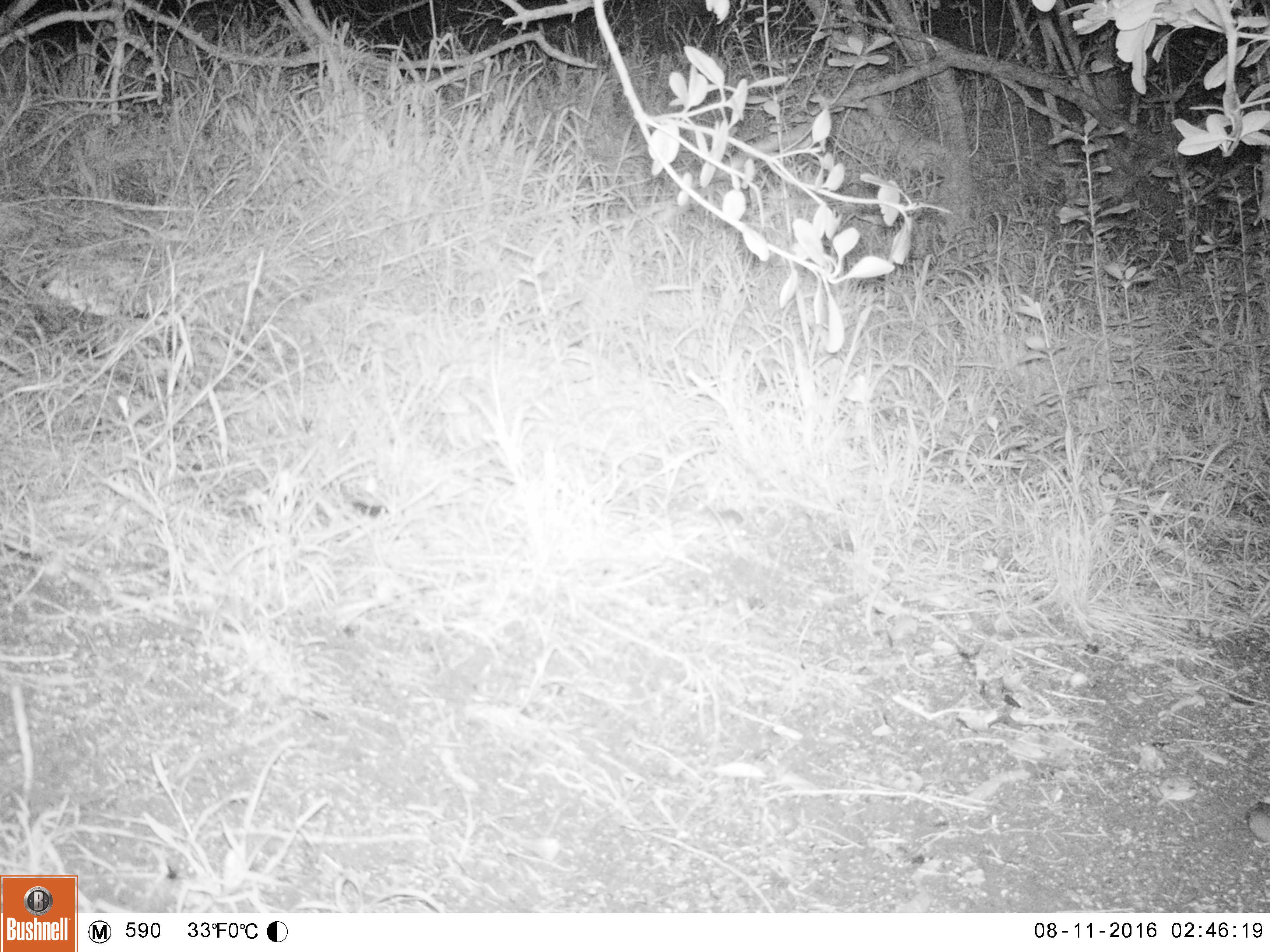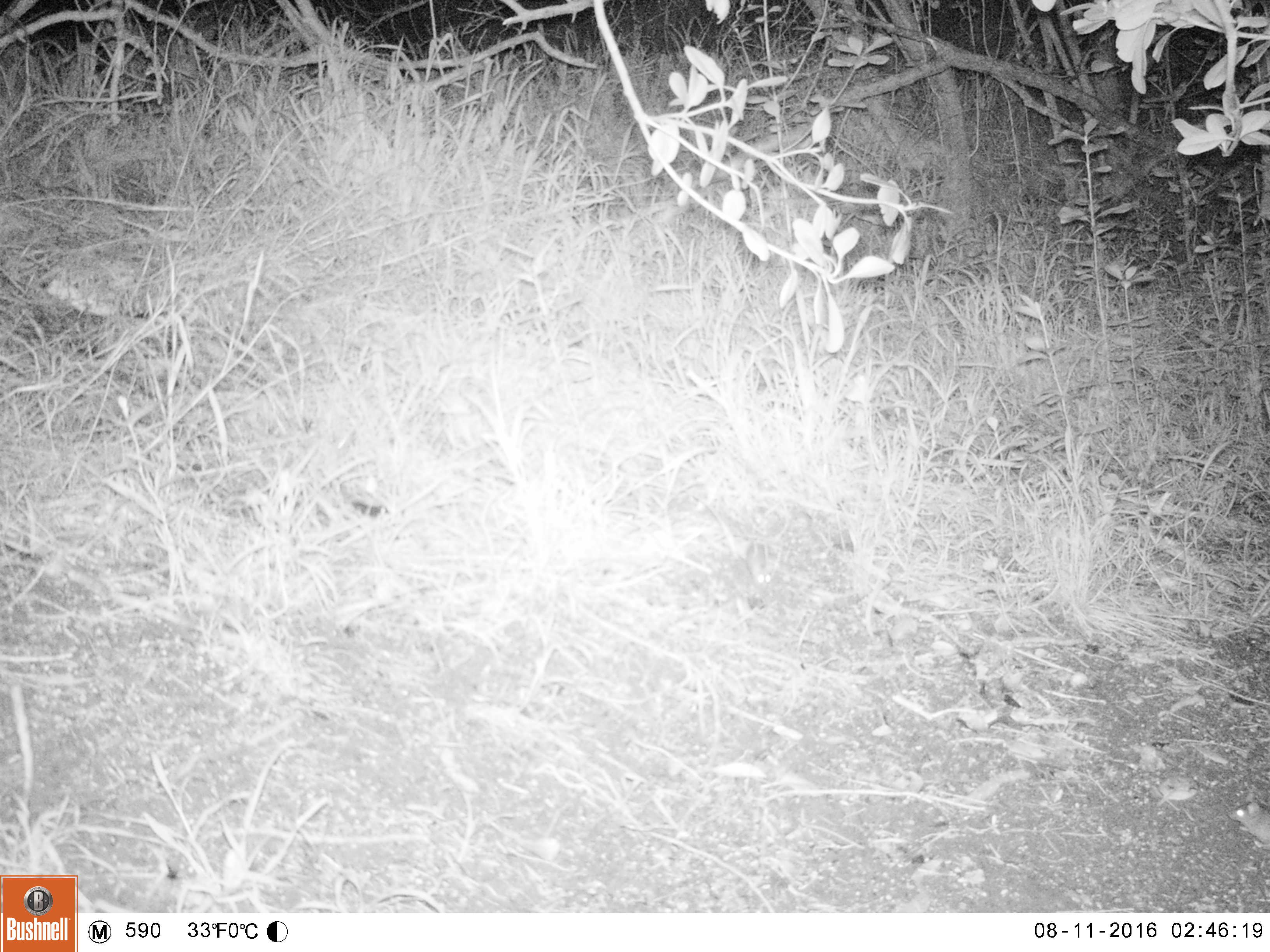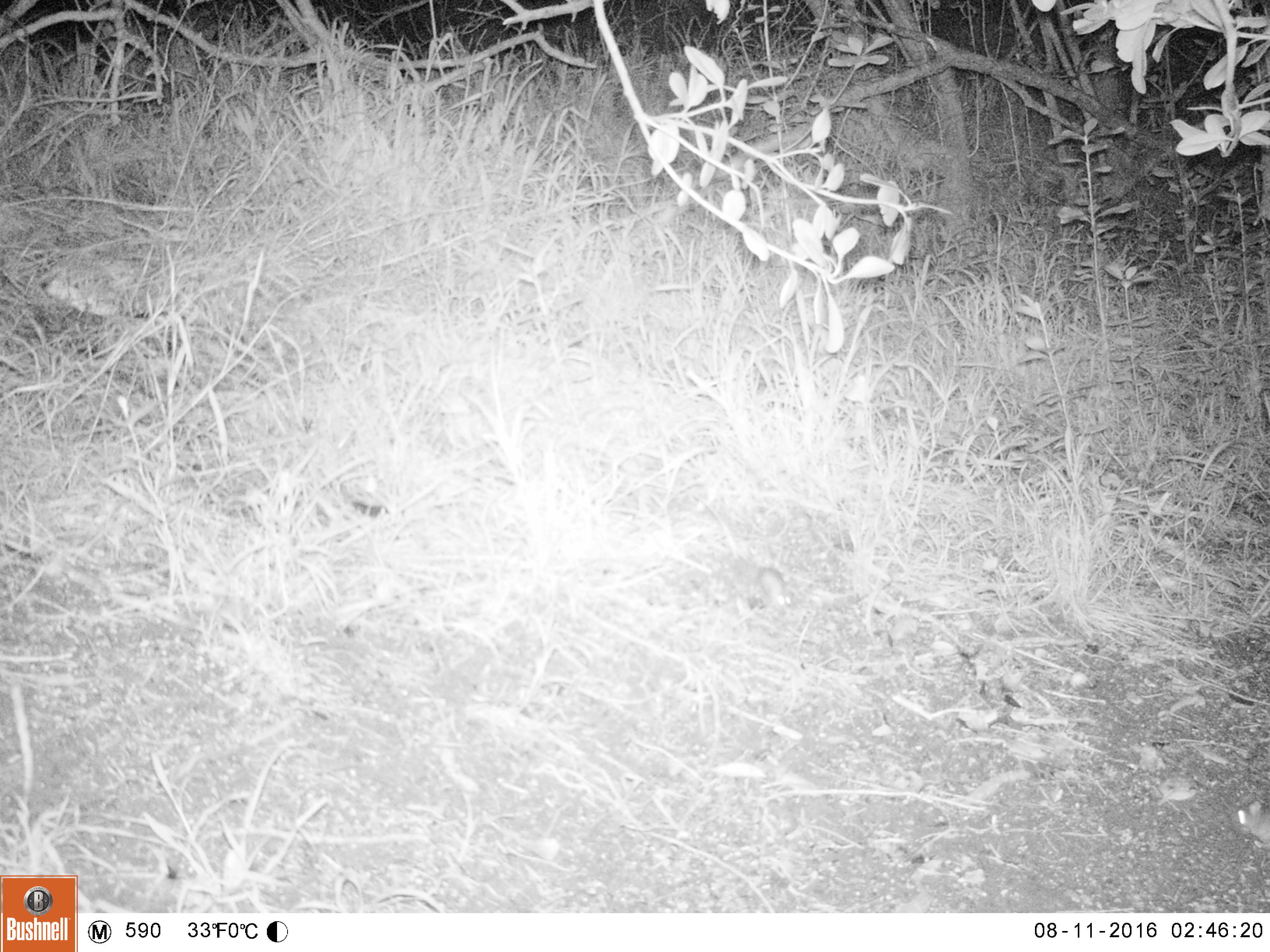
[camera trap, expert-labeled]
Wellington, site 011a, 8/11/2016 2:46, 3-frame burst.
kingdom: Animalia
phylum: Chordata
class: Mammalia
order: Rodentia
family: Muridae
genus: Mus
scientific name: Mus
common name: mouse